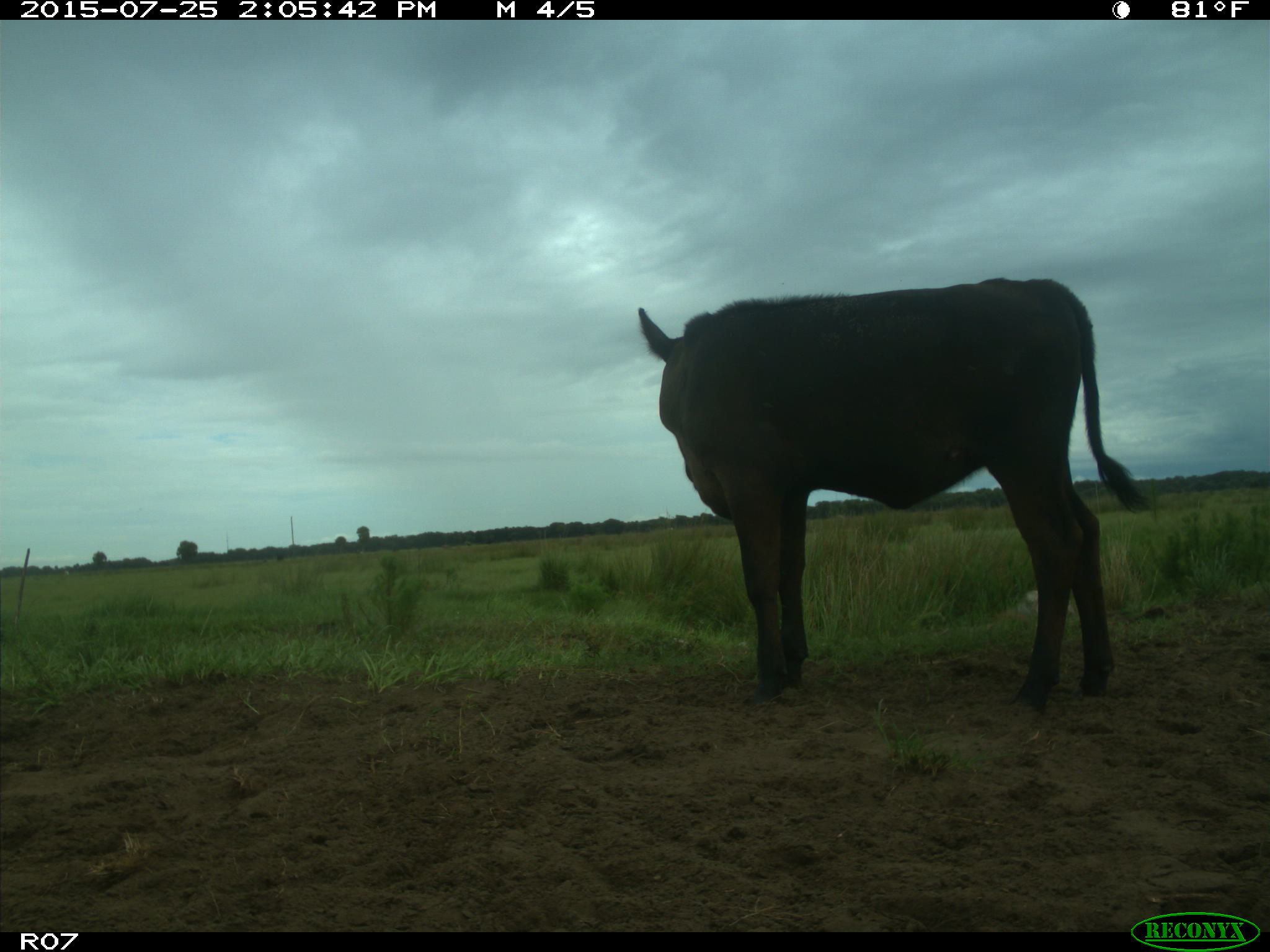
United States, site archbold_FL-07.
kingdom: Animalia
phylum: Chordata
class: Mammalia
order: Artiodactyla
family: Bovidae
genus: Bos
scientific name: Bos taurus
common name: domestic cow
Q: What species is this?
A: Bos taurus (domestic cow).